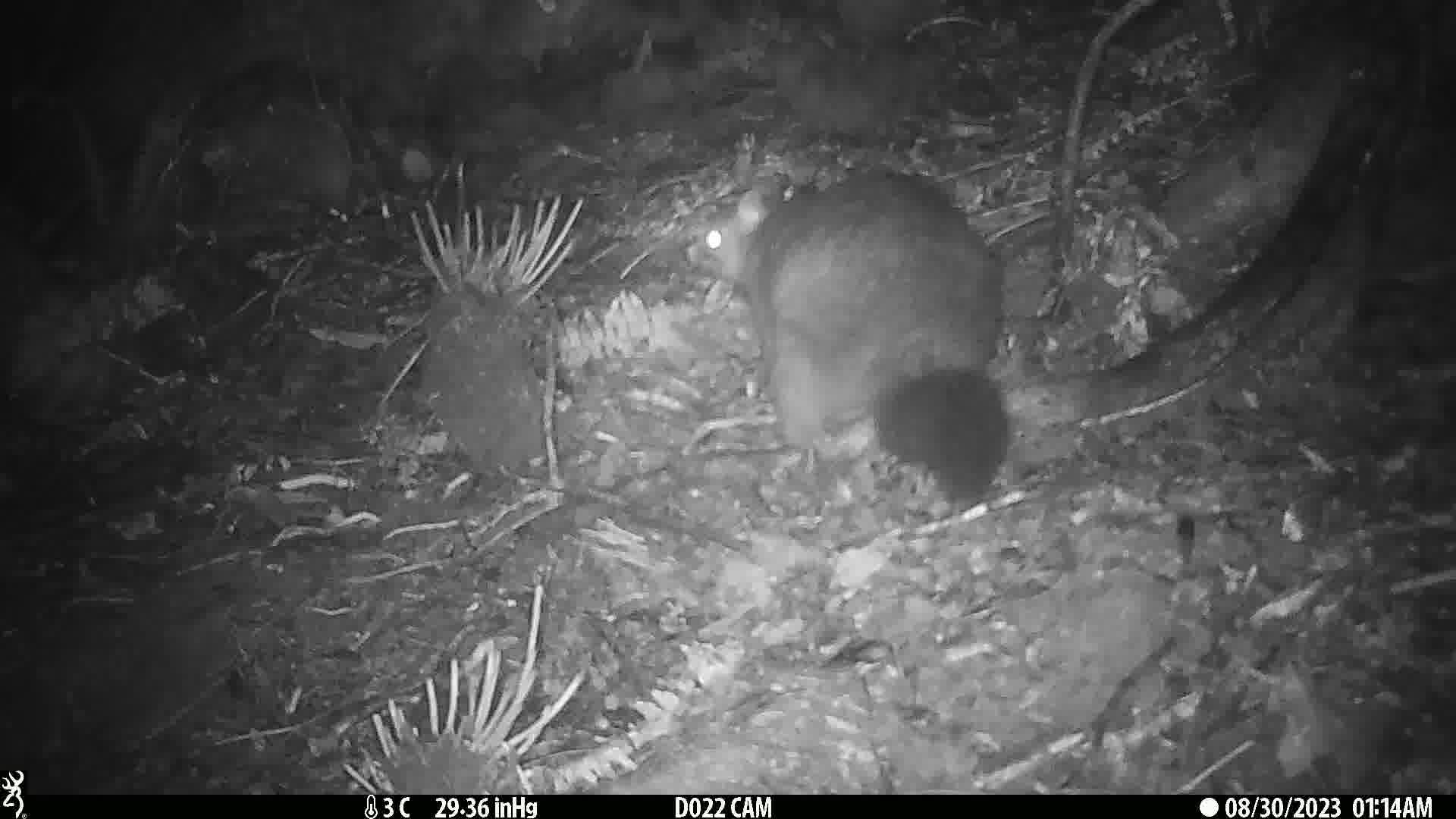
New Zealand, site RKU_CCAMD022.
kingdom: Animalia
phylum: Chordata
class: Mammalia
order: Diprotodontia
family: Phalangeridae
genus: Trichosurus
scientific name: Trichosurus vulpecula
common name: common brushtail possum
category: possum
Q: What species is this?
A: Possum (common brushtail possum) (Trichosurus vulpecula).